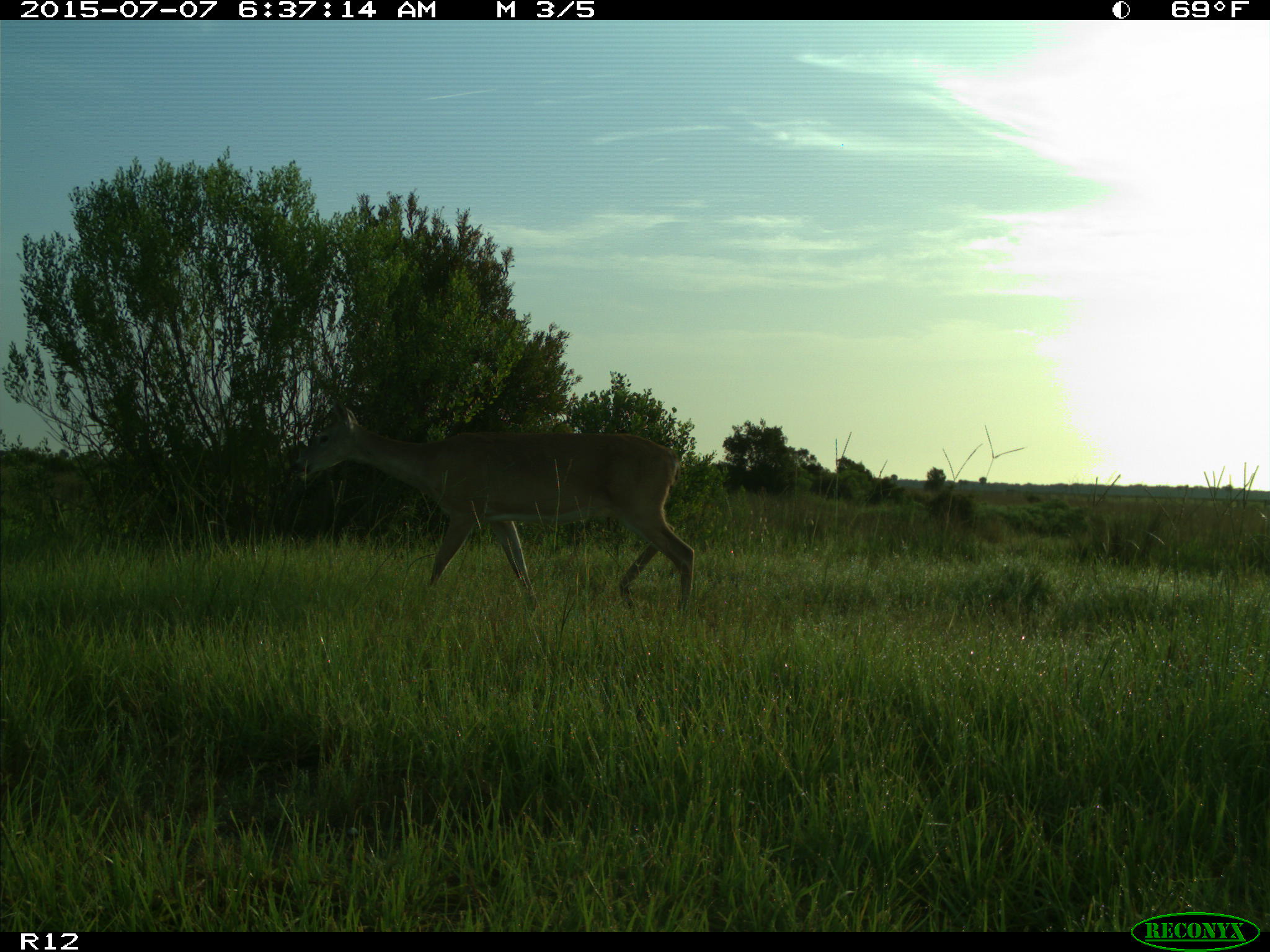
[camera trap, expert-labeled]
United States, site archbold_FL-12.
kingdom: Animalia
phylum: Chordata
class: Mammalia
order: Artiodactyla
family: Cervidae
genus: Odocoileus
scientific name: Odocoileus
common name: deer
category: unidentified deer